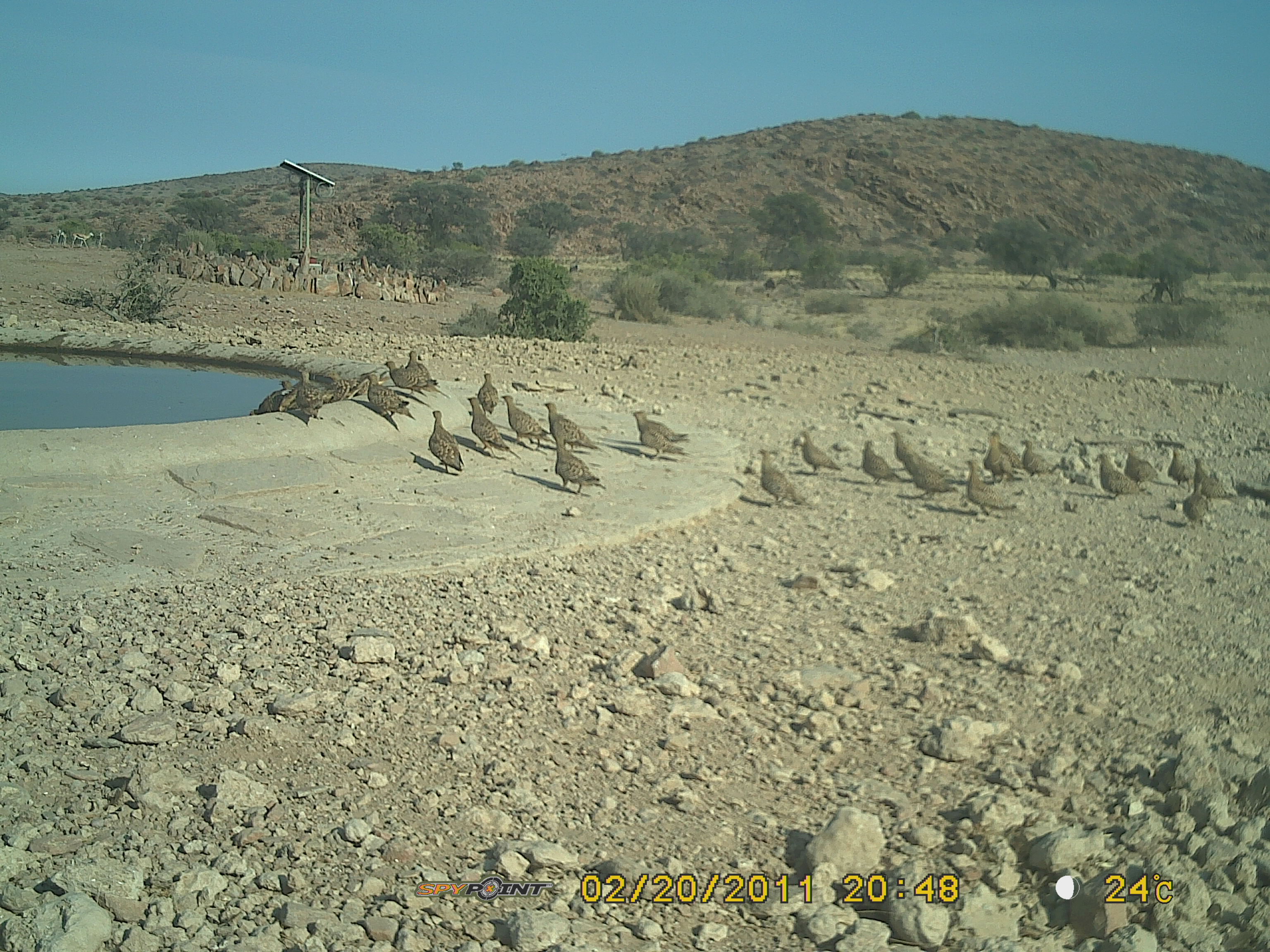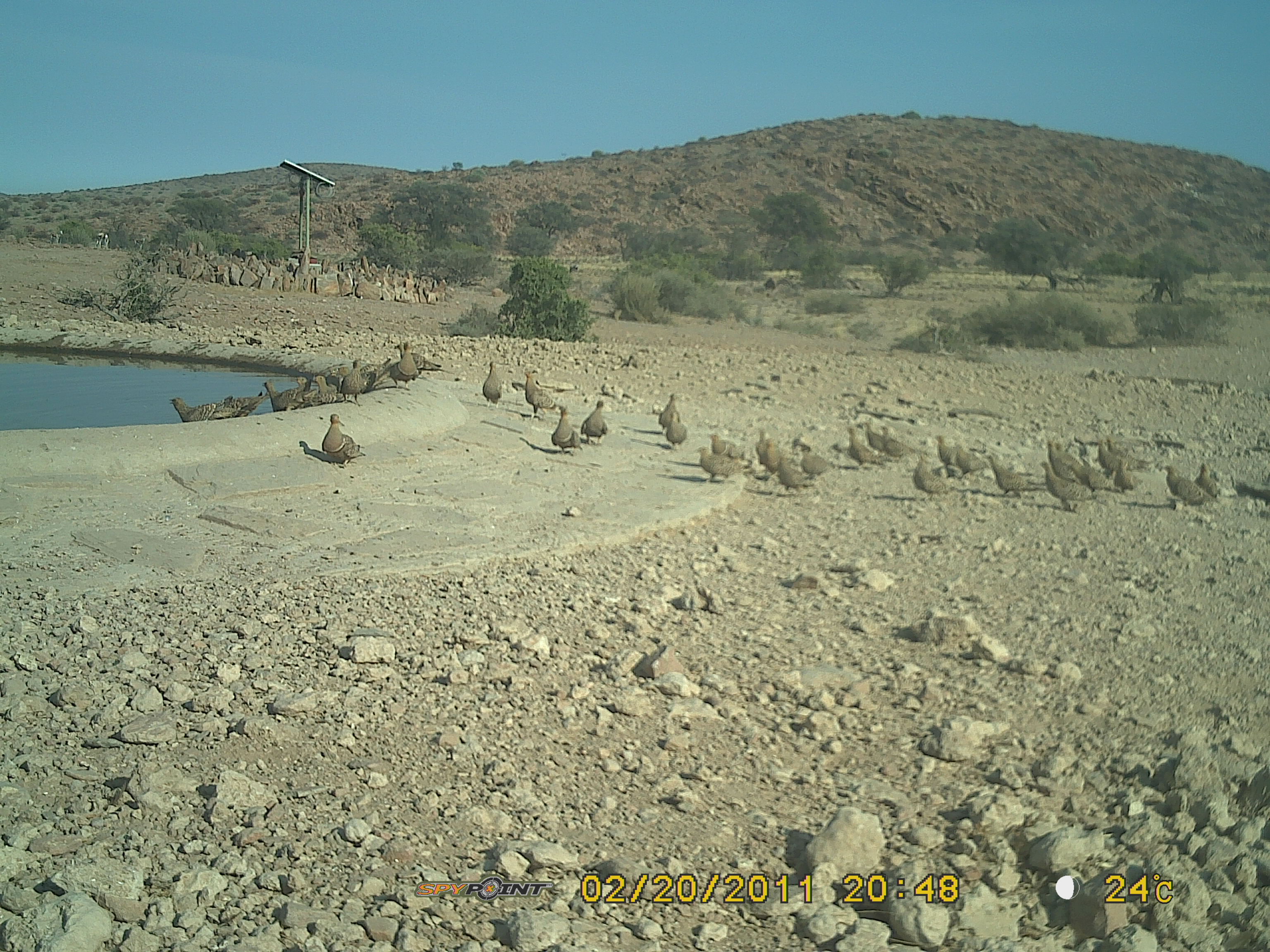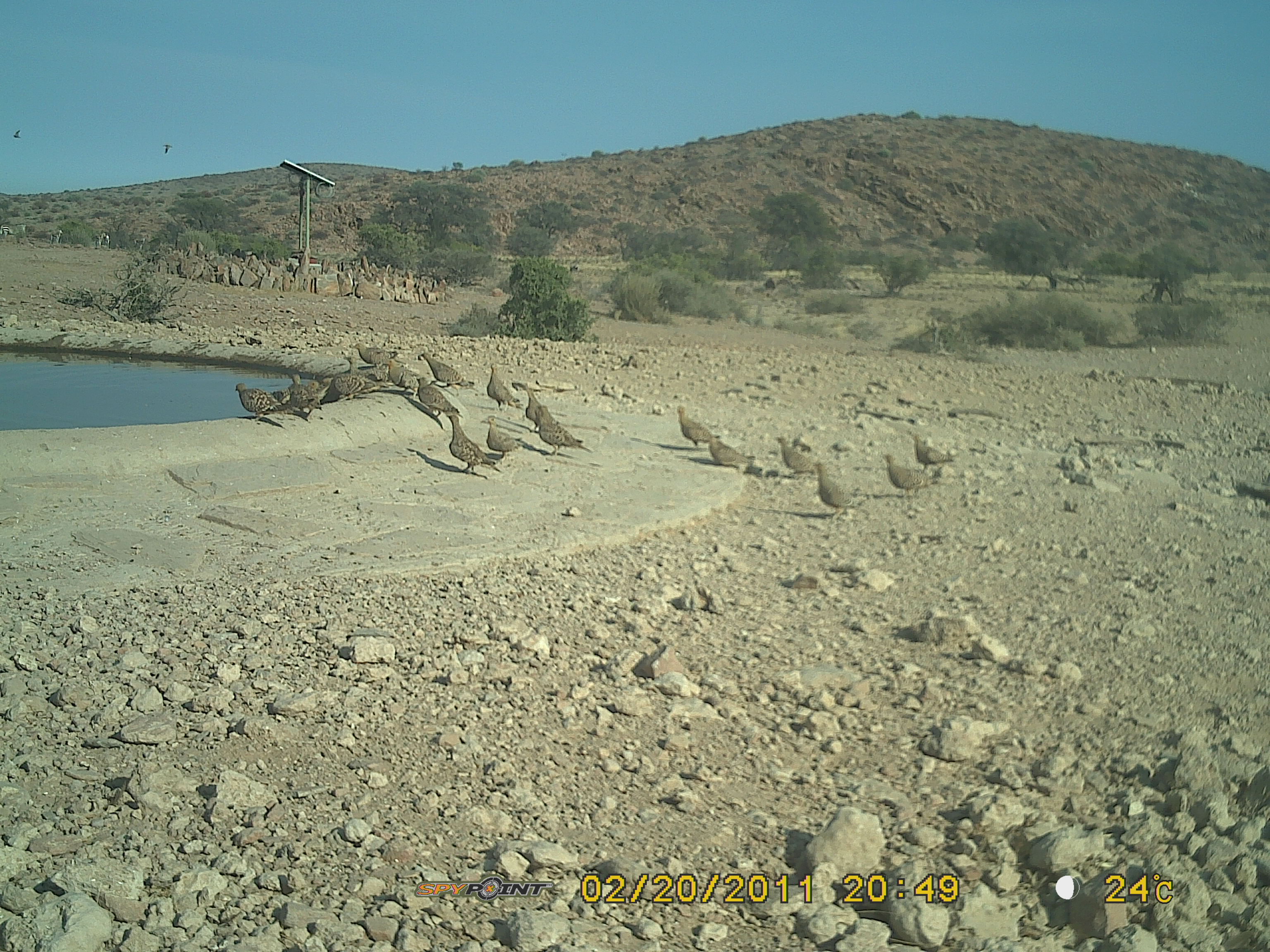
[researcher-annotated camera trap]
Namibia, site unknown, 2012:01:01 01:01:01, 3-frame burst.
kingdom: Animalia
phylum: Chordata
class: Aves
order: Pterocliformes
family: Pteroclidae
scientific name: Pteroclidae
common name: sandgrouse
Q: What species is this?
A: Pteroclidae (sandgrouse).